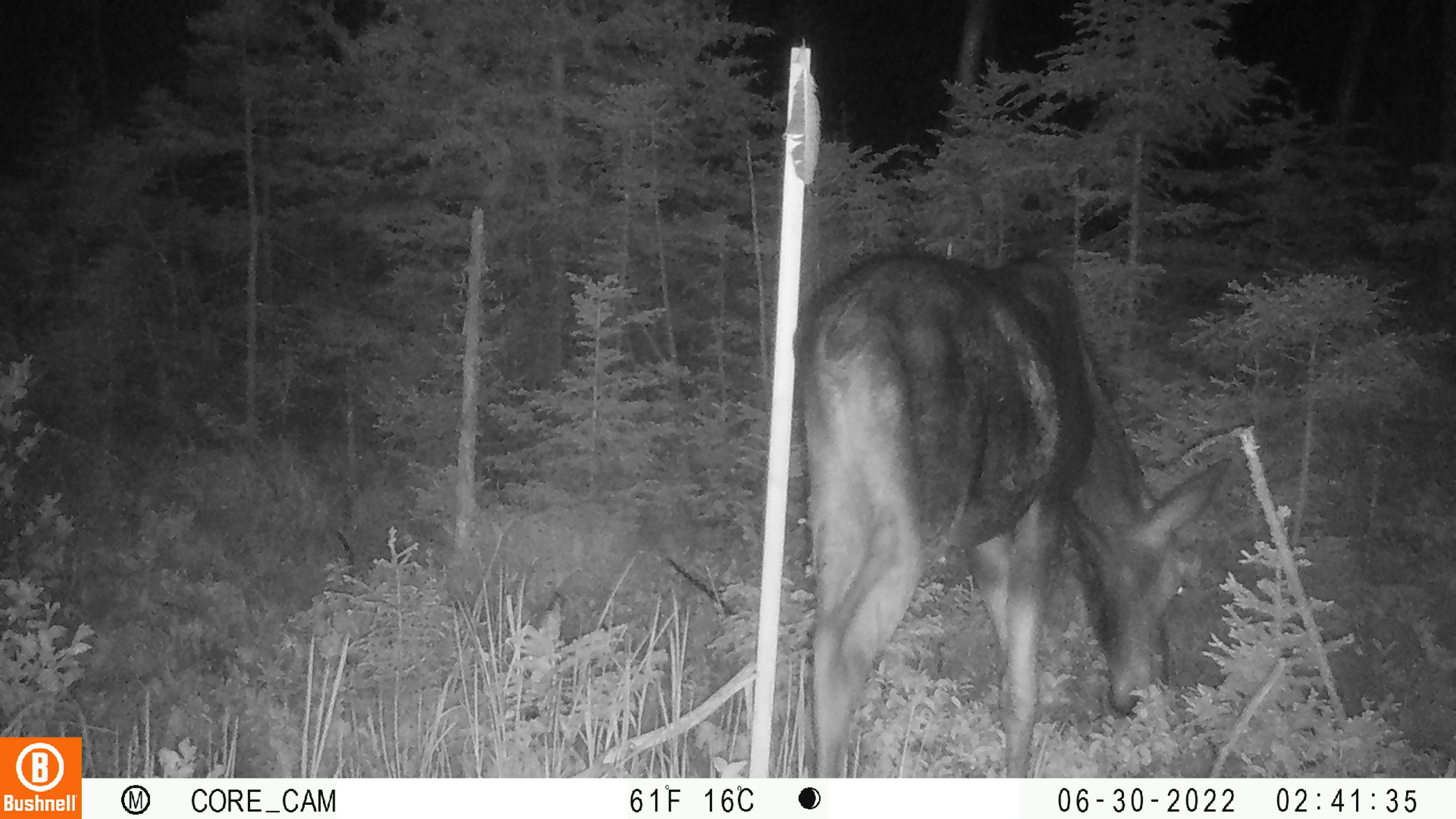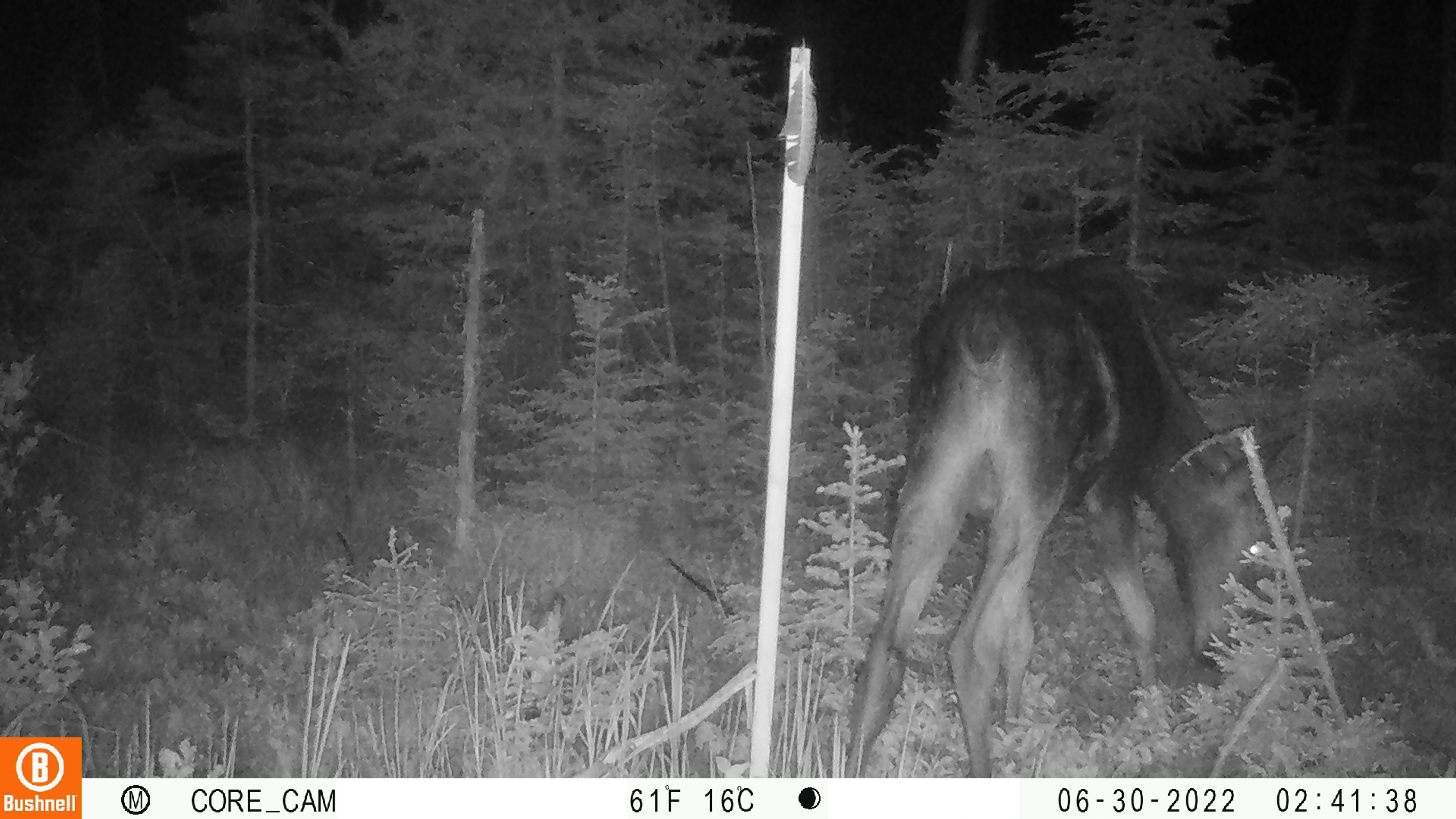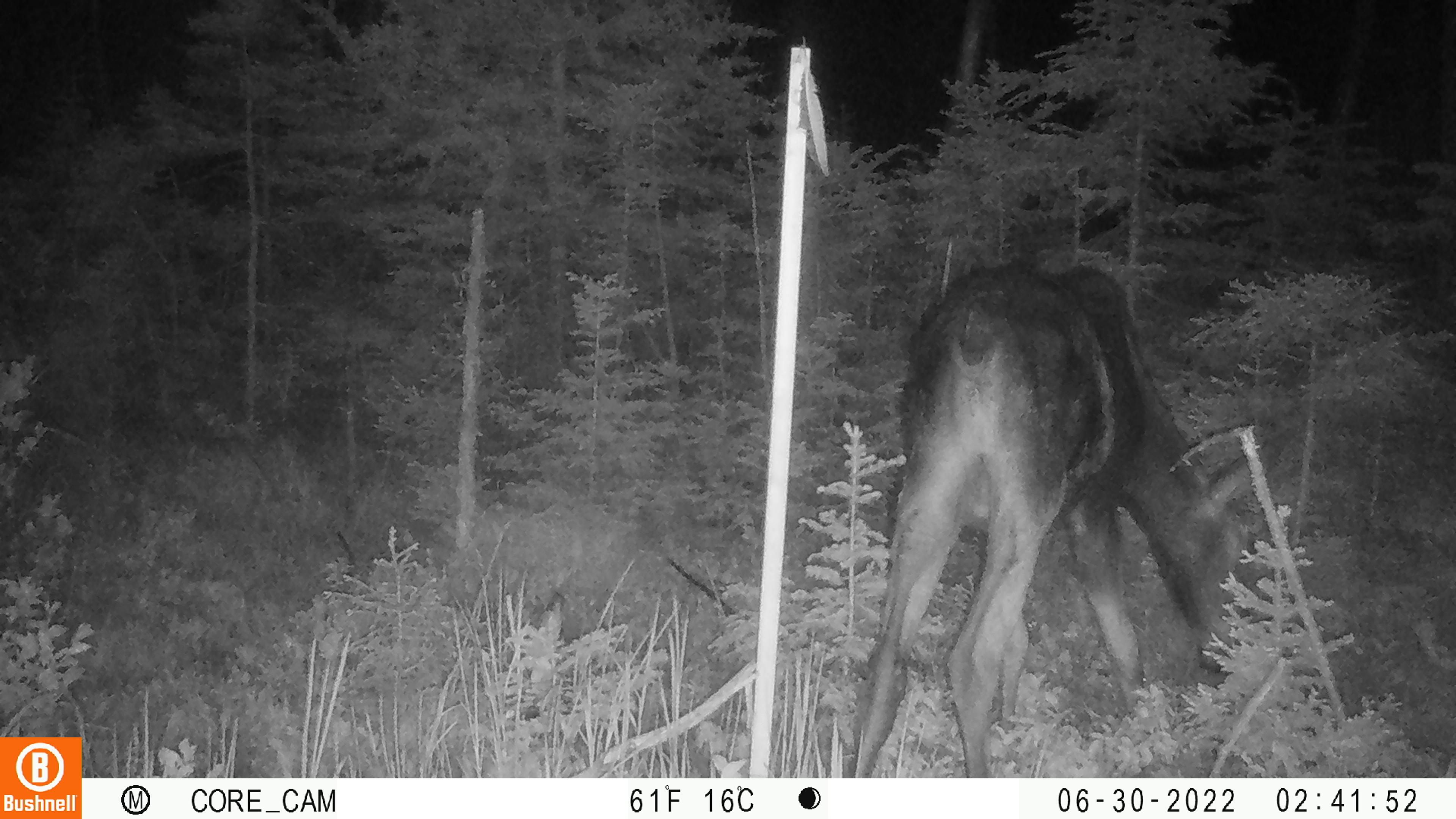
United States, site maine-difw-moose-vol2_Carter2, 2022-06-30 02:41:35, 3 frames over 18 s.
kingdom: Animalia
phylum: Chordata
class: Mammalia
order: Artiodactyla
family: Cervidae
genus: Alces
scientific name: Alces alces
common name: moose